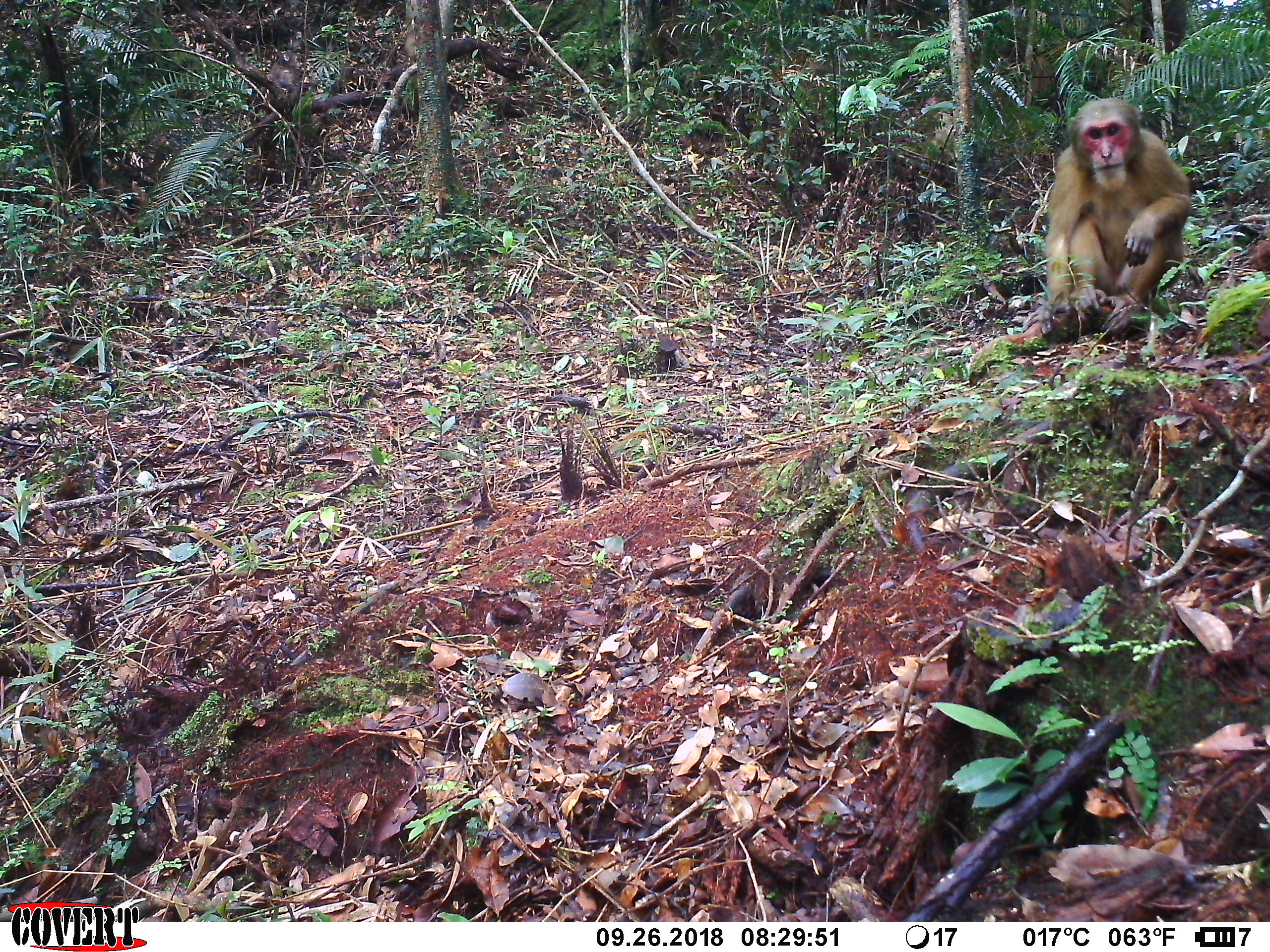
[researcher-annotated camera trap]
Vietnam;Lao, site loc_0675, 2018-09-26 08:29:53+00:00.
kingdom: Animalia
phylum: Chordata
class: Mammalia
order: Primates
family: Cercopithecidae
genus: Macaca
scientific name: Macaca arctoides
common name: stump-tailed macaque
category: stump tailed macaque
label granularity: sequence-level